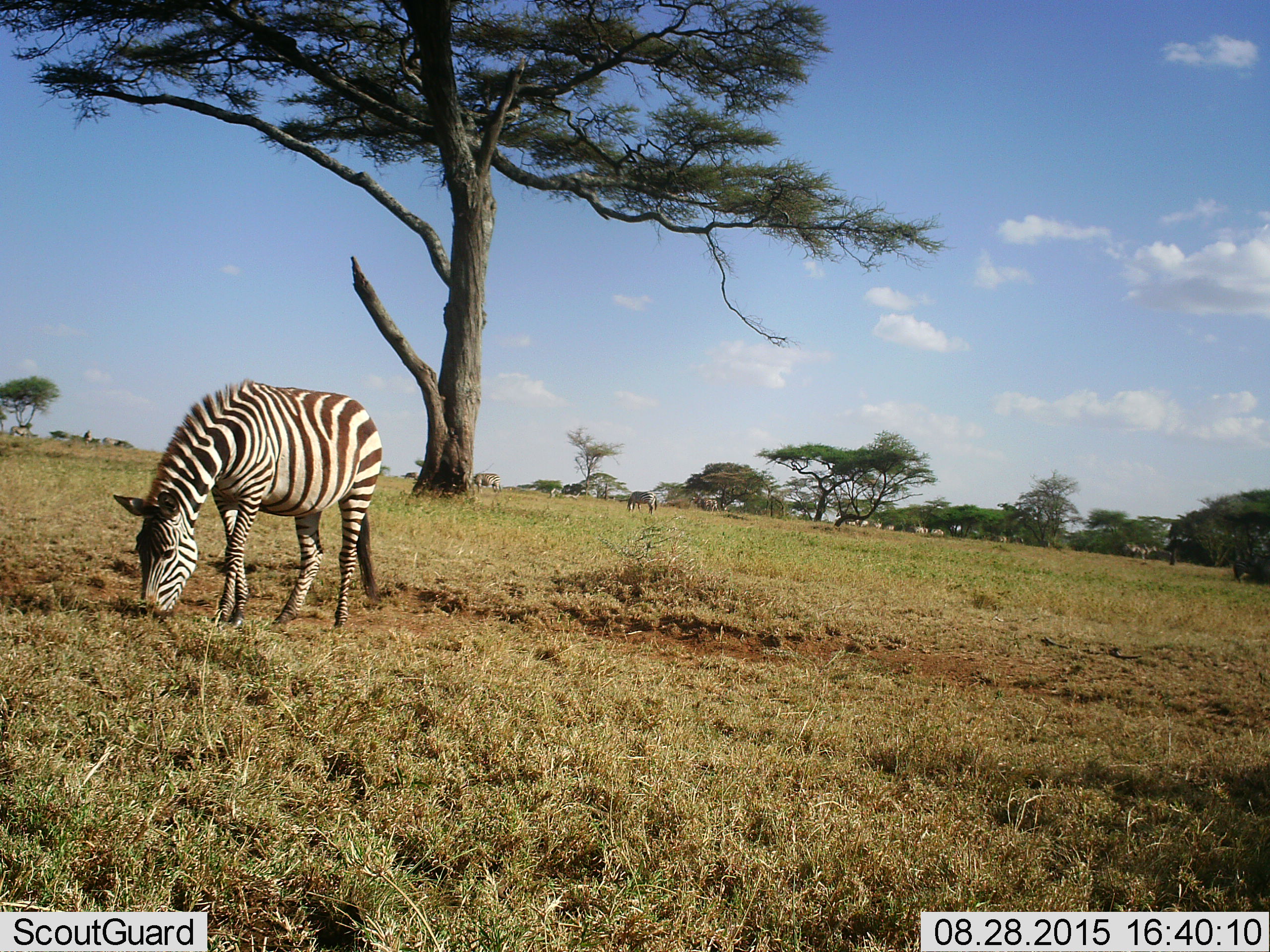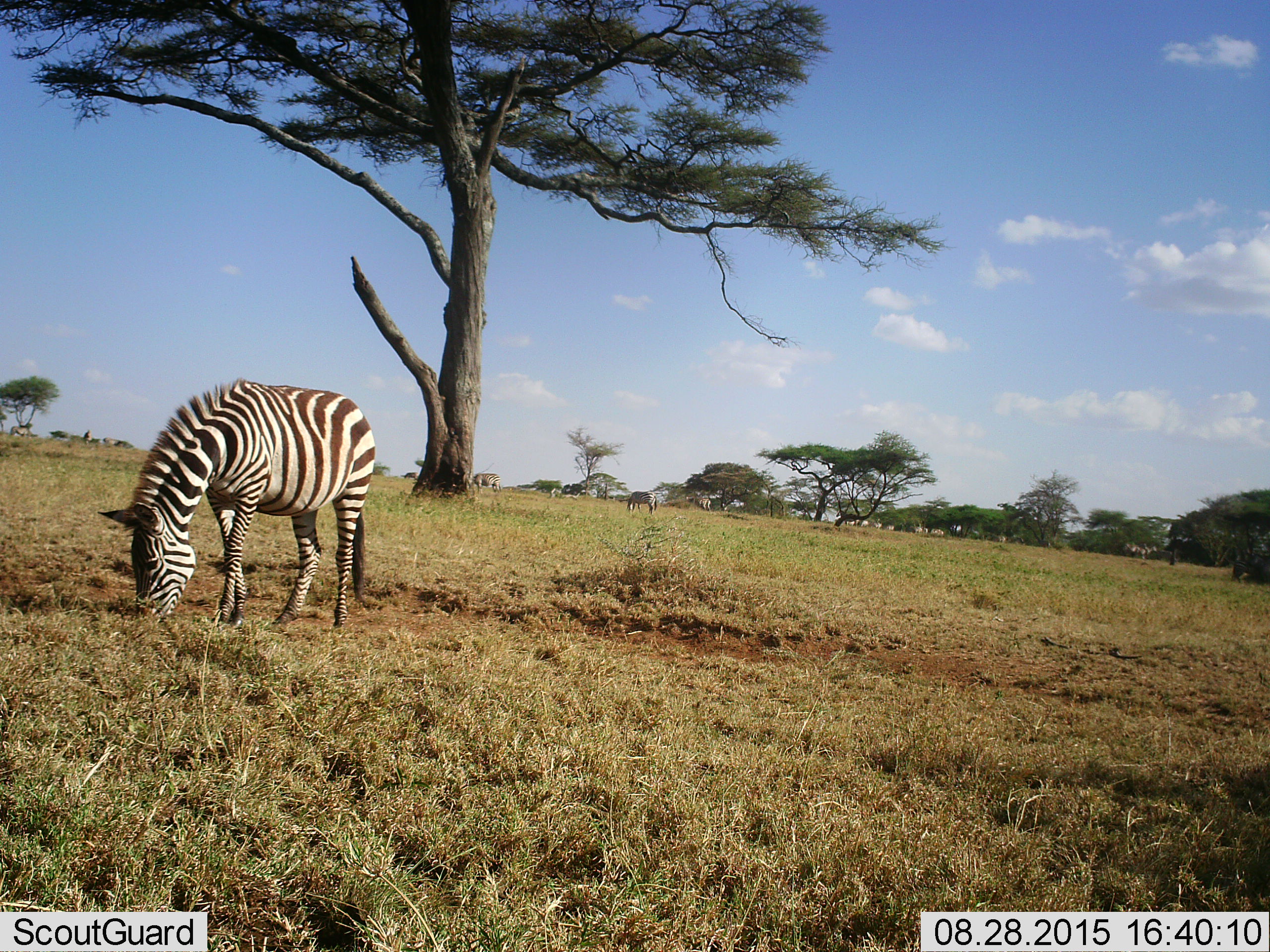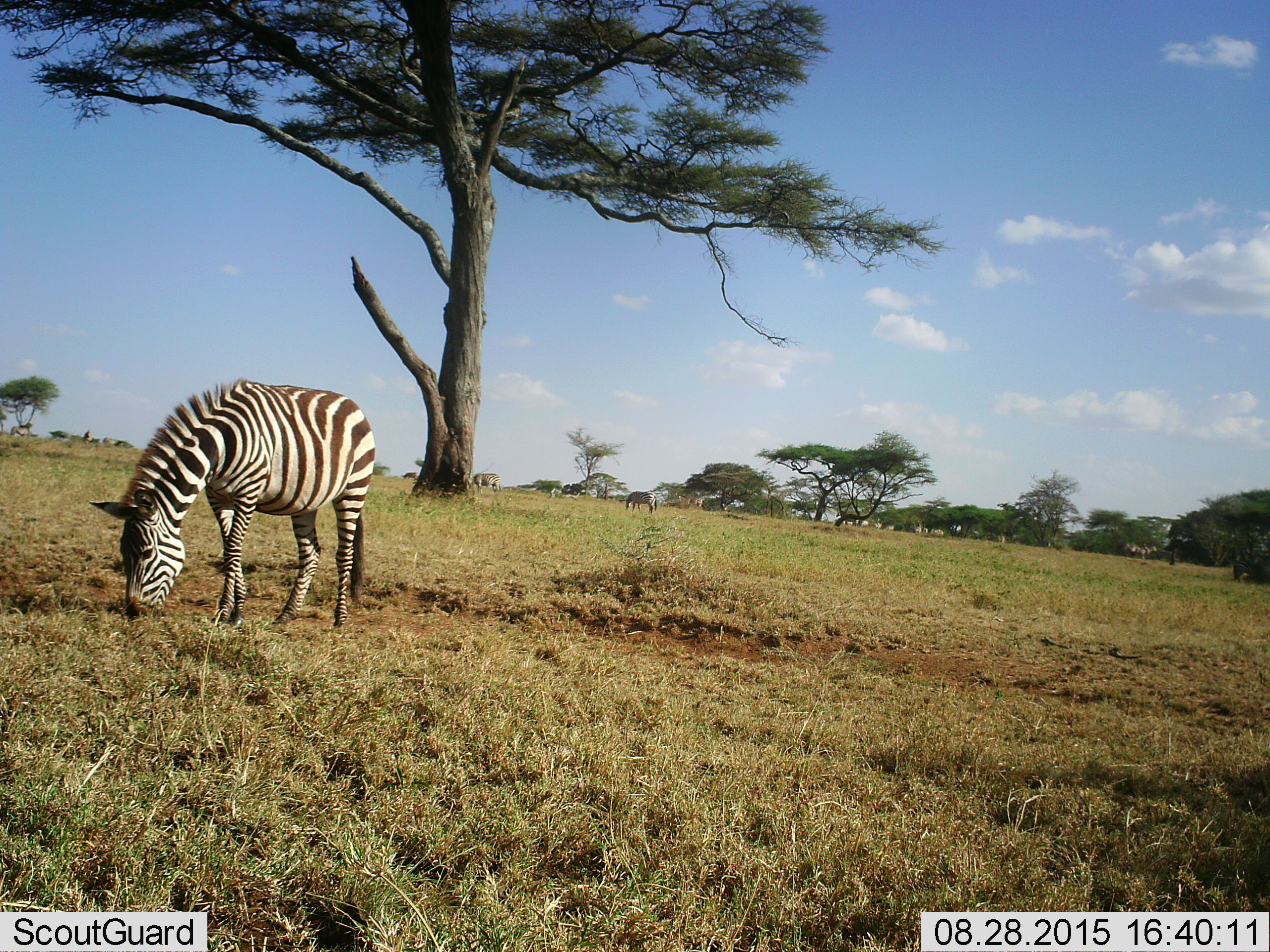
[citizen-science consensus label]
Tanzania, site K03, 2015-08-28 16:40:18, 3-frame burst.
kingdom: Animalia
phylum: Chordata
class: Mammalia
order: Perissodactyla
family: Equidae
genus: Equus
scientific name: Equus quagga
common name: plains zebra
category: zebra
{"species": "zebra (plains zebra) (Equus quagga)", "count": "11-50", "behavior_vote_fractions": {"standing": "60%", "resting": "10%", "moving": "60%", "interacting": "10%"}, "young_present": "0%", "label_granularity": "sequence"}